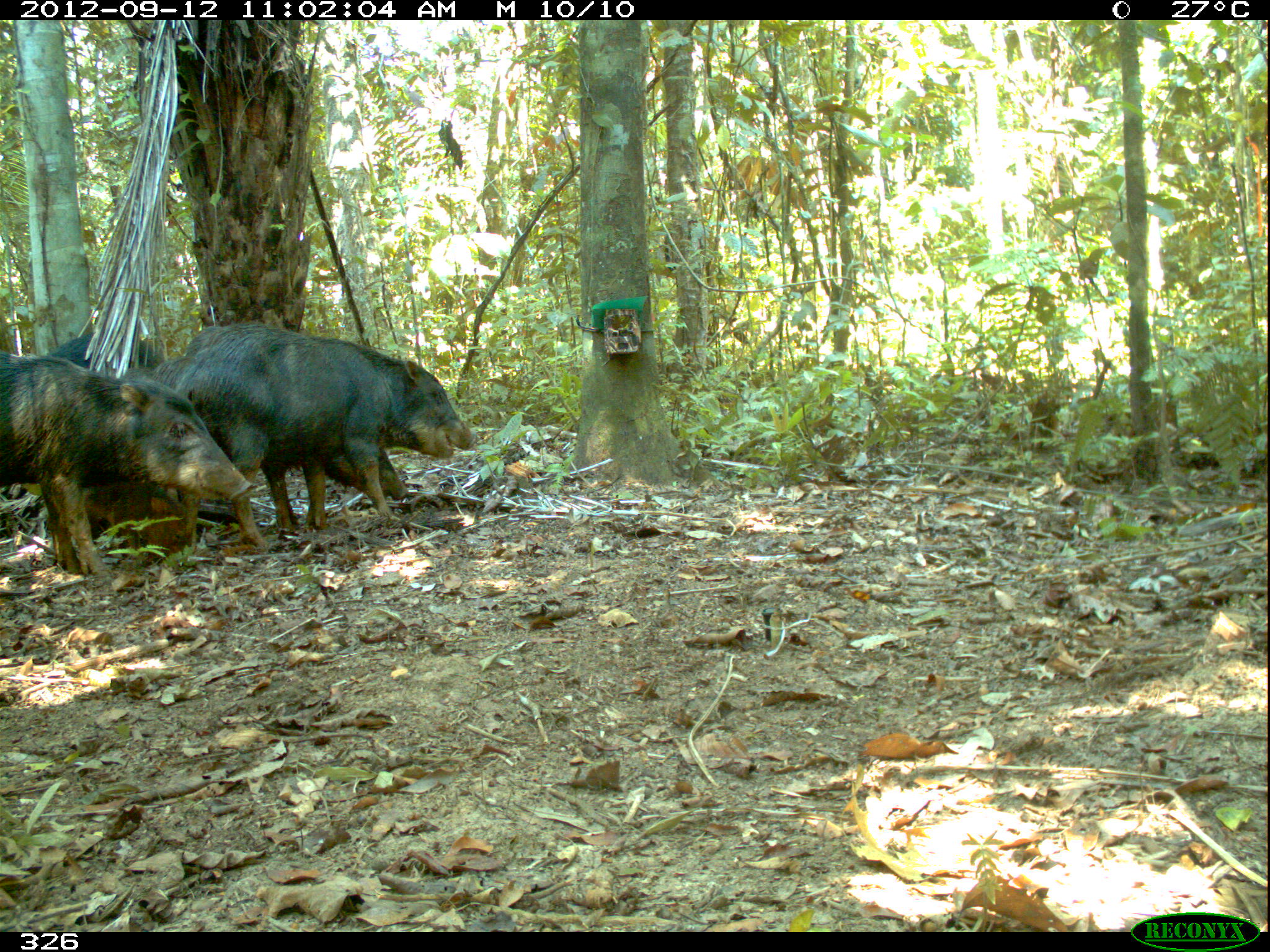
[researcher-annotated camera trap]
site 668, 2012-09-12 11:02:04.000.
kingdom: Animalia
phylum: Chordata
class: Mammalia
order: Artiodactyla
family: Tayassuidae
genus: Tayassu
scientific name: Tayassu pecari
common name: white-lipped peccary